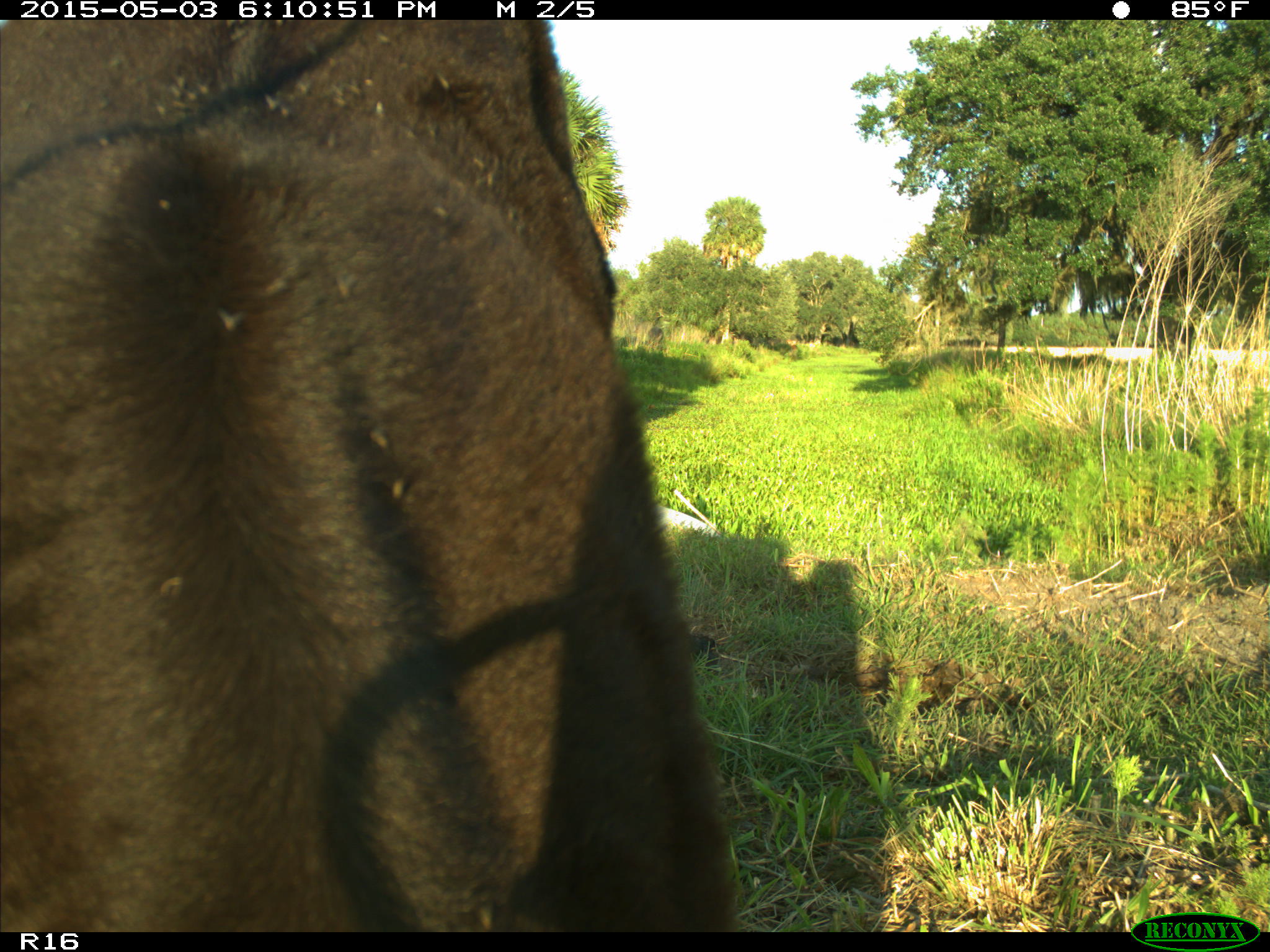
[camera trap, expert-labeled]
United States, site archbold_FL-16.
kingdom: Animalia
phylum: Chordata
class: Mammalia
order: Artiodactyla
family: Bovidae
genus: Bos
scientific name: Bos taurus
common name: domestic cow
Bos taurus (domestic cow).